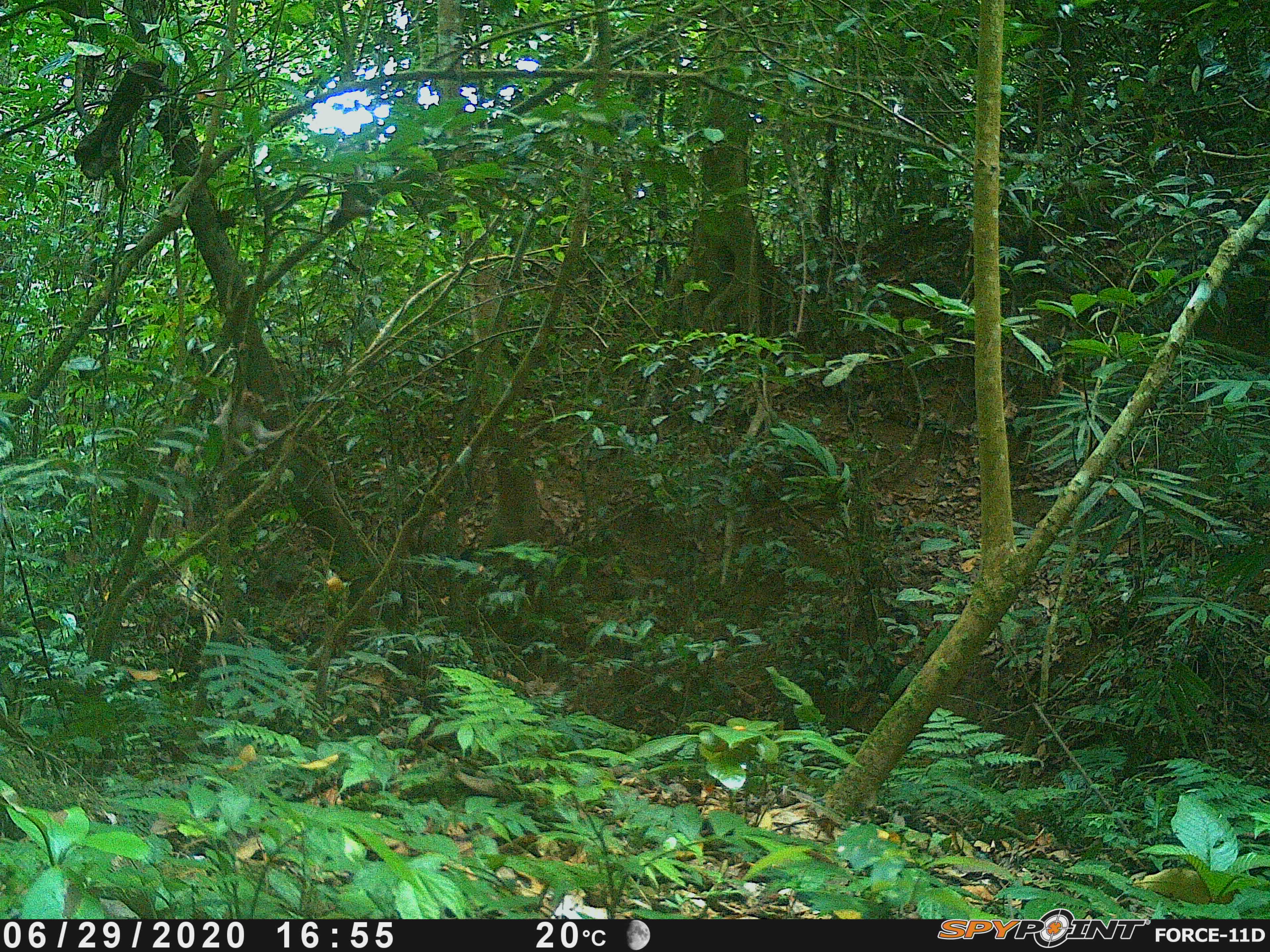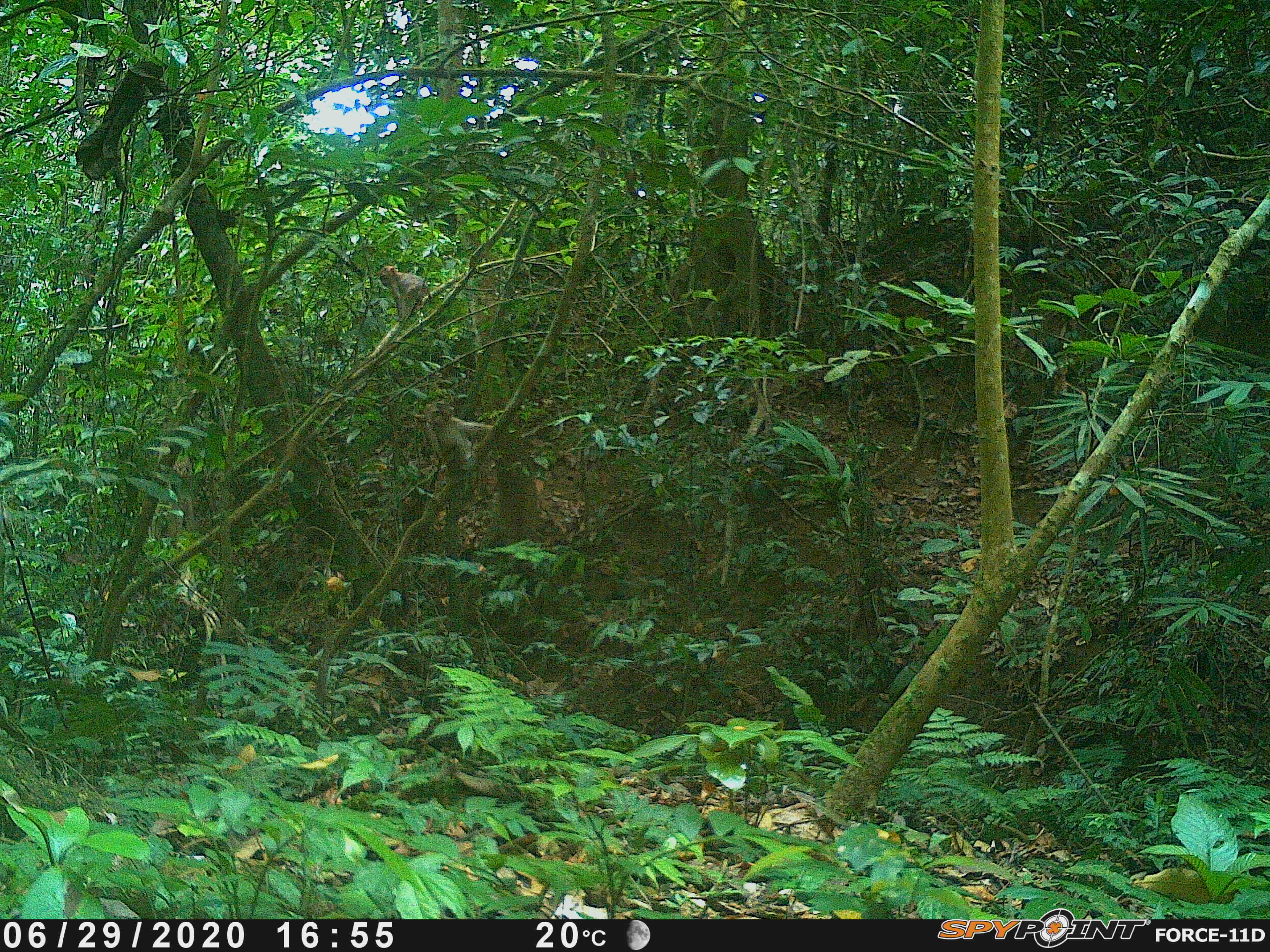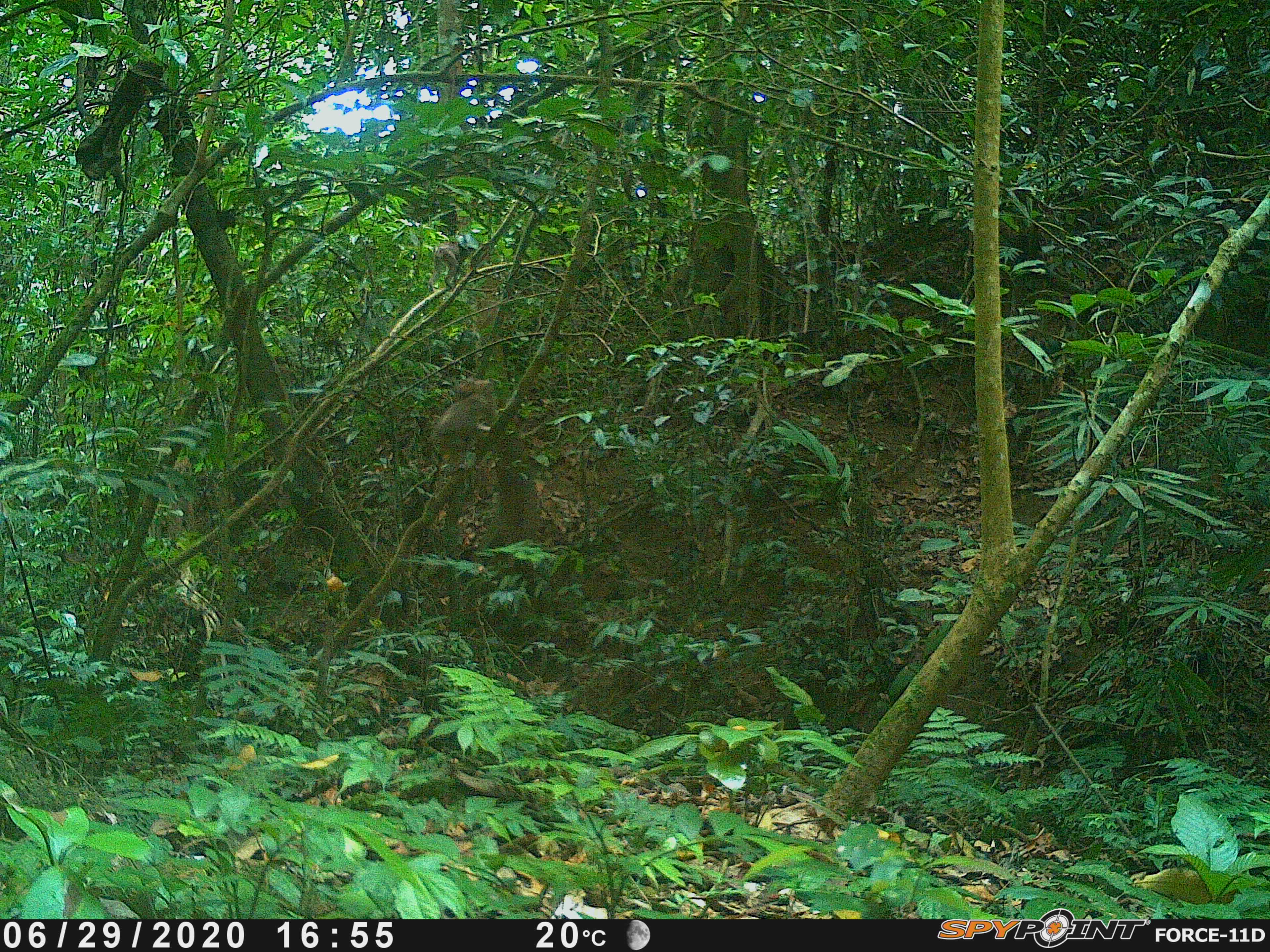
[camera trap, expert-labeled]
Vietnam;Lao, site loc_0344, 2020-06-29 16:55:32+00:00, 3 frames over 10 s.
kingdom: Animalia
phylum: Chordata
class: Mammalia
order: Primates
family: Cercopithecidae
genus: Macaca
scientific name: Macaca nemestrina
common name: pig-tailed macaque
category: pig tailed macaque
Pig tailed macaque (pig-tailed macaque) (Macaca nemestrina). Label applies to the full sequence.